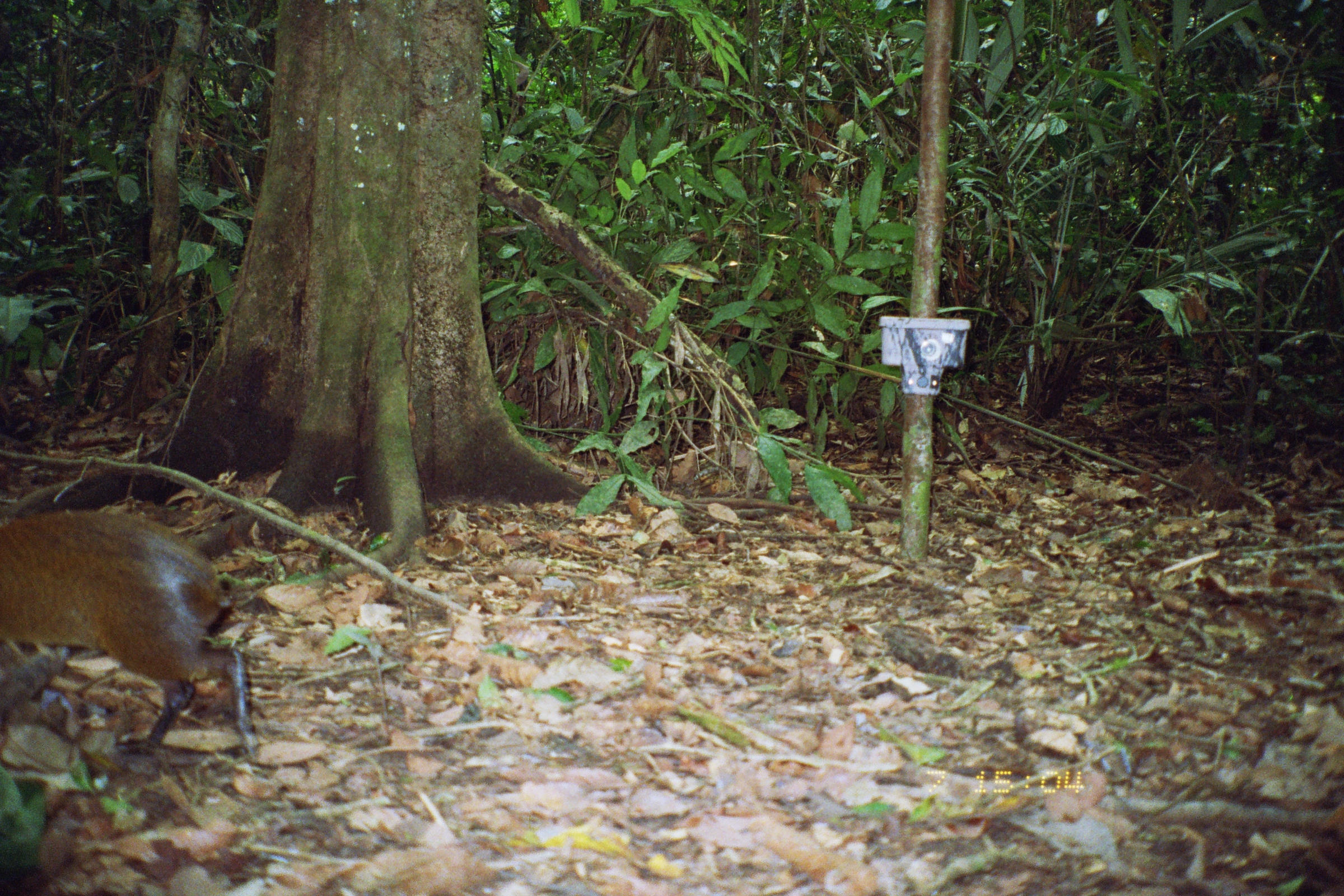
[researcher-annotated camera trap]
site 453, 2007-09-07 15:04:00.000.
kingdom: Animalia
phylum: Chordata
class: Mammalia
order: Rodentia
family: Dasyproctidae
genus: Dasyprocta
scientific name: Dasyprocta punctata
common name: central american agouti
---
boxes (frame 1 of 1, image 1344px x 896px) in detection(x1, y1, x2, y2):
dasyprocta punctata: detection(0, 507, 259, 762)